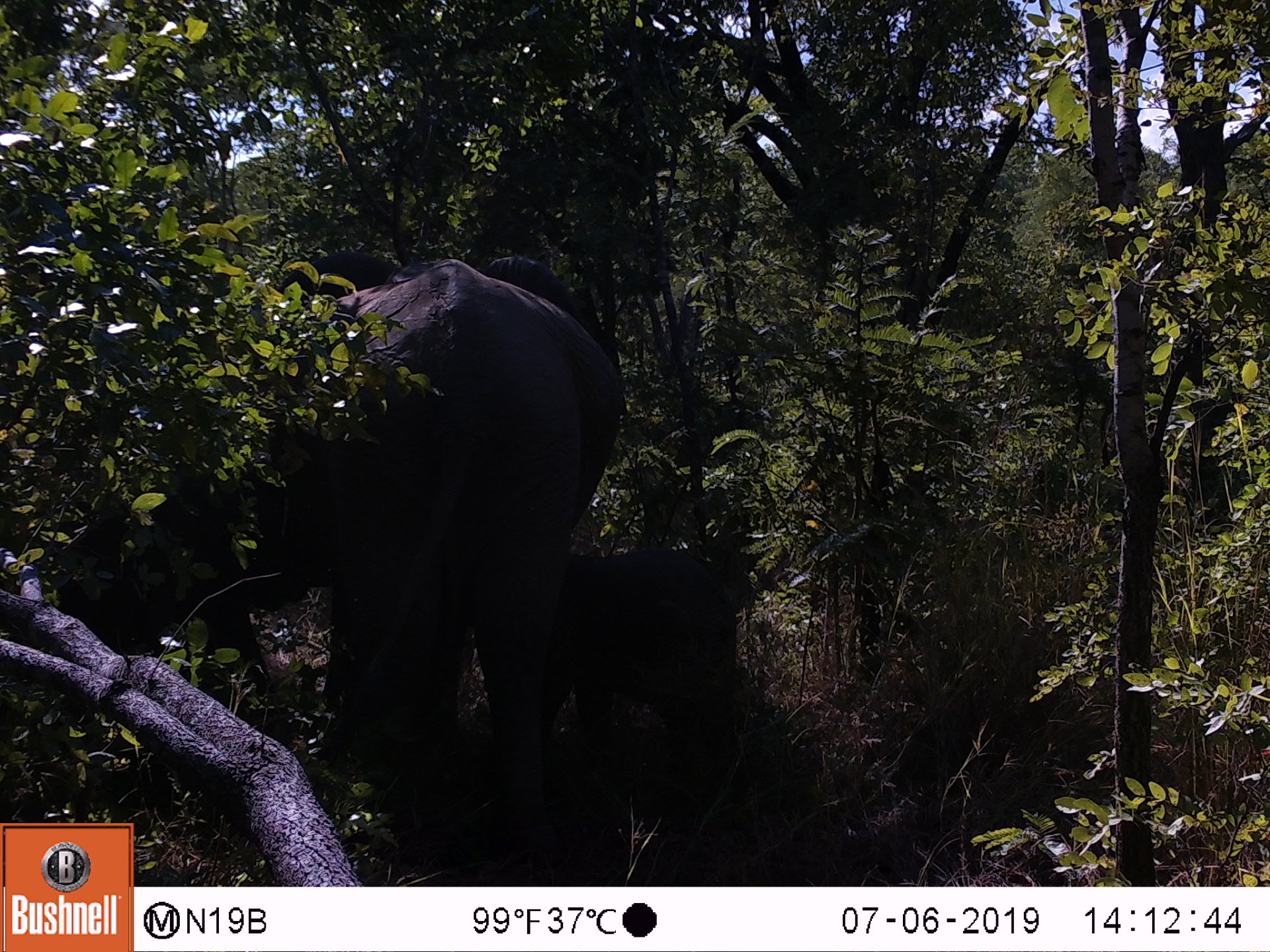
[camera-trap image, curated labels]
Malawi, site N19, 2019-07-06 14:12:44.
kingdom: Animalia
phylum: Chordata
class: Mammalia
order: Proboscidea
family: Elephantidae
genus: Loxodonta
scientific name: Loxodonta africana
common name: african savanna elephant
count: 2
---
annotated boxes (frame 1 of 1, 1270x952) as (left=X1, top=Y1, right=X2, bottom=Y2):
african savanna elephant: (left=271, top=247, right=615, bottom=808); (left=595, top=540, right=767, bottom=762)